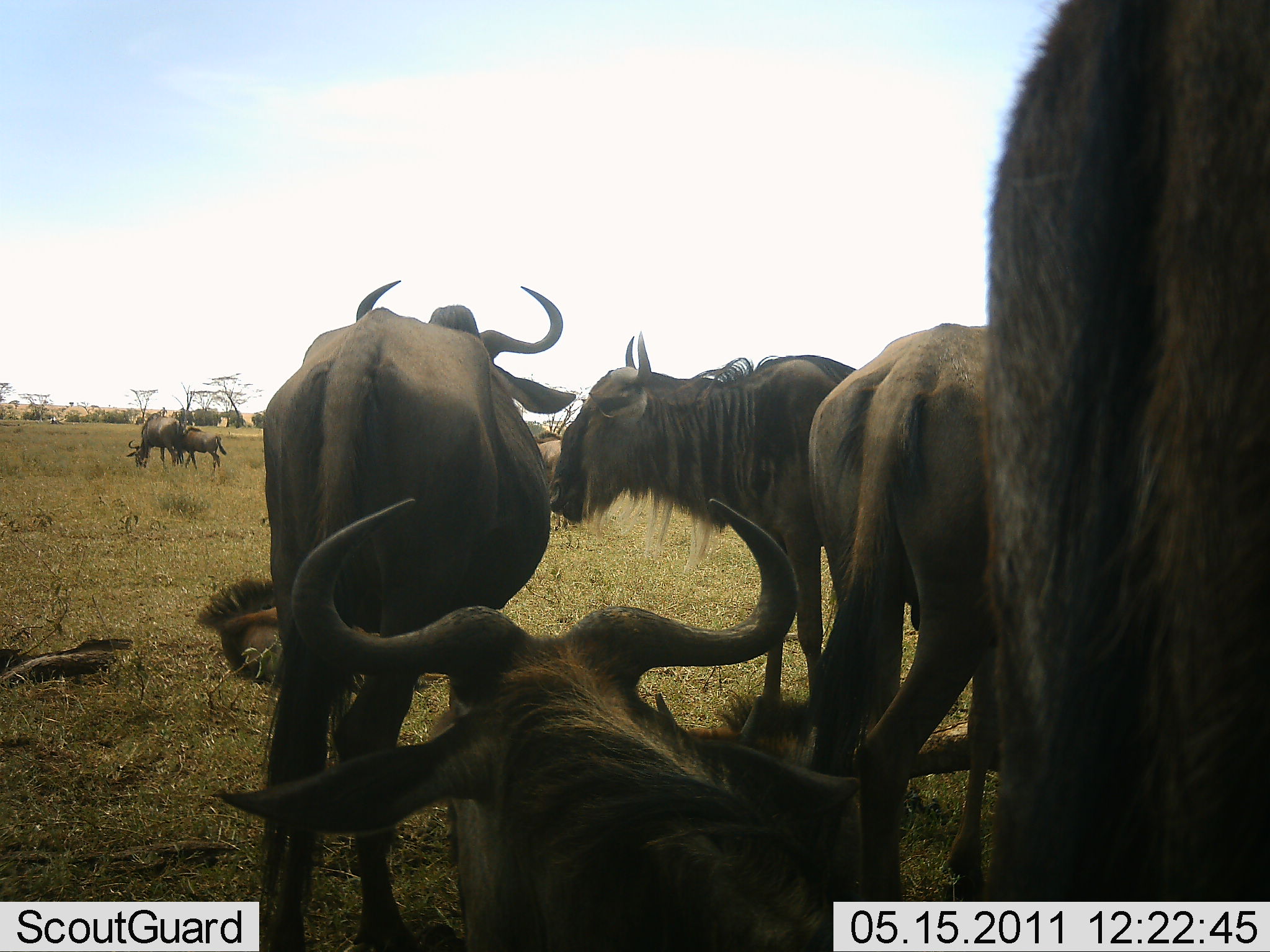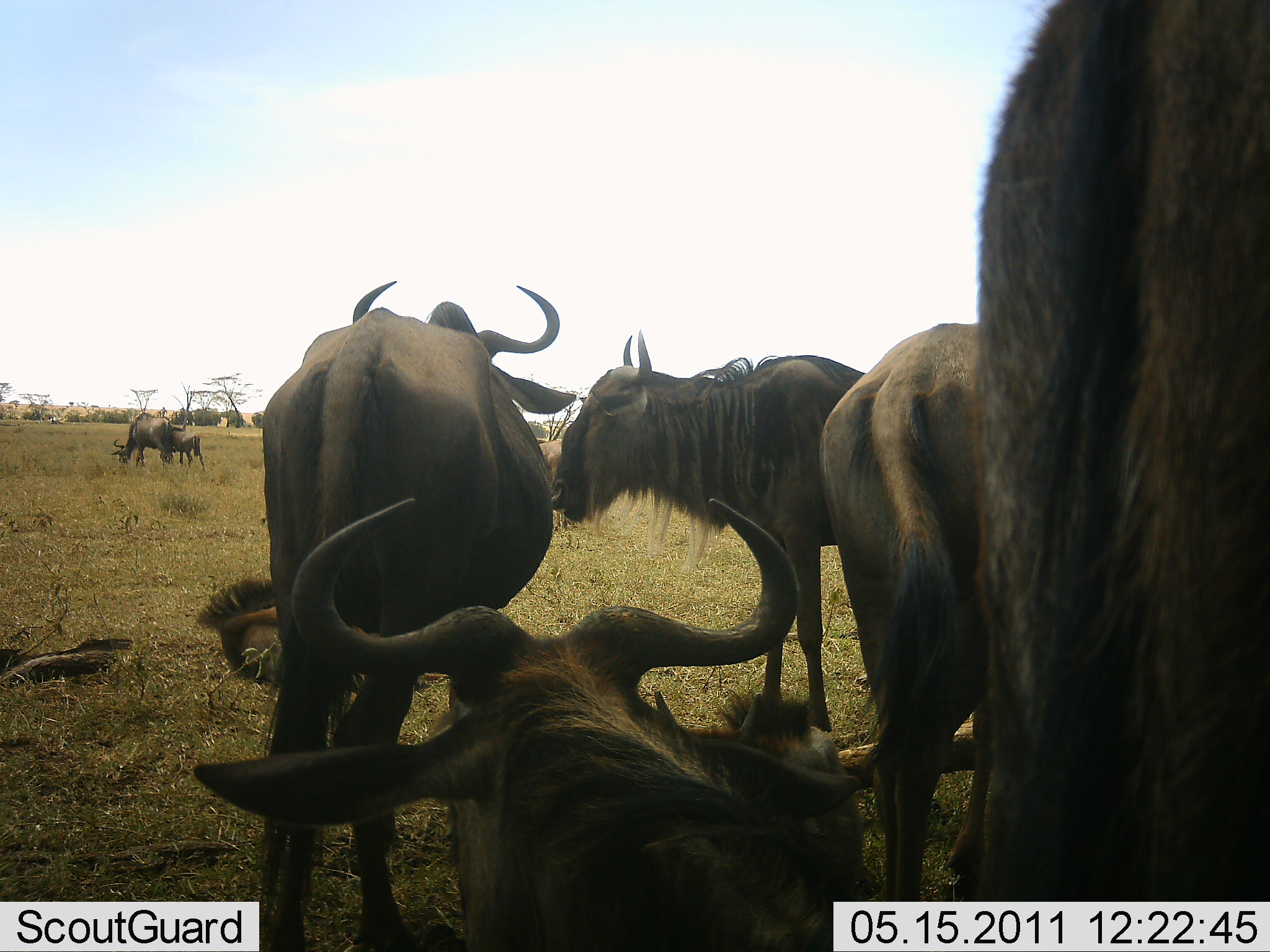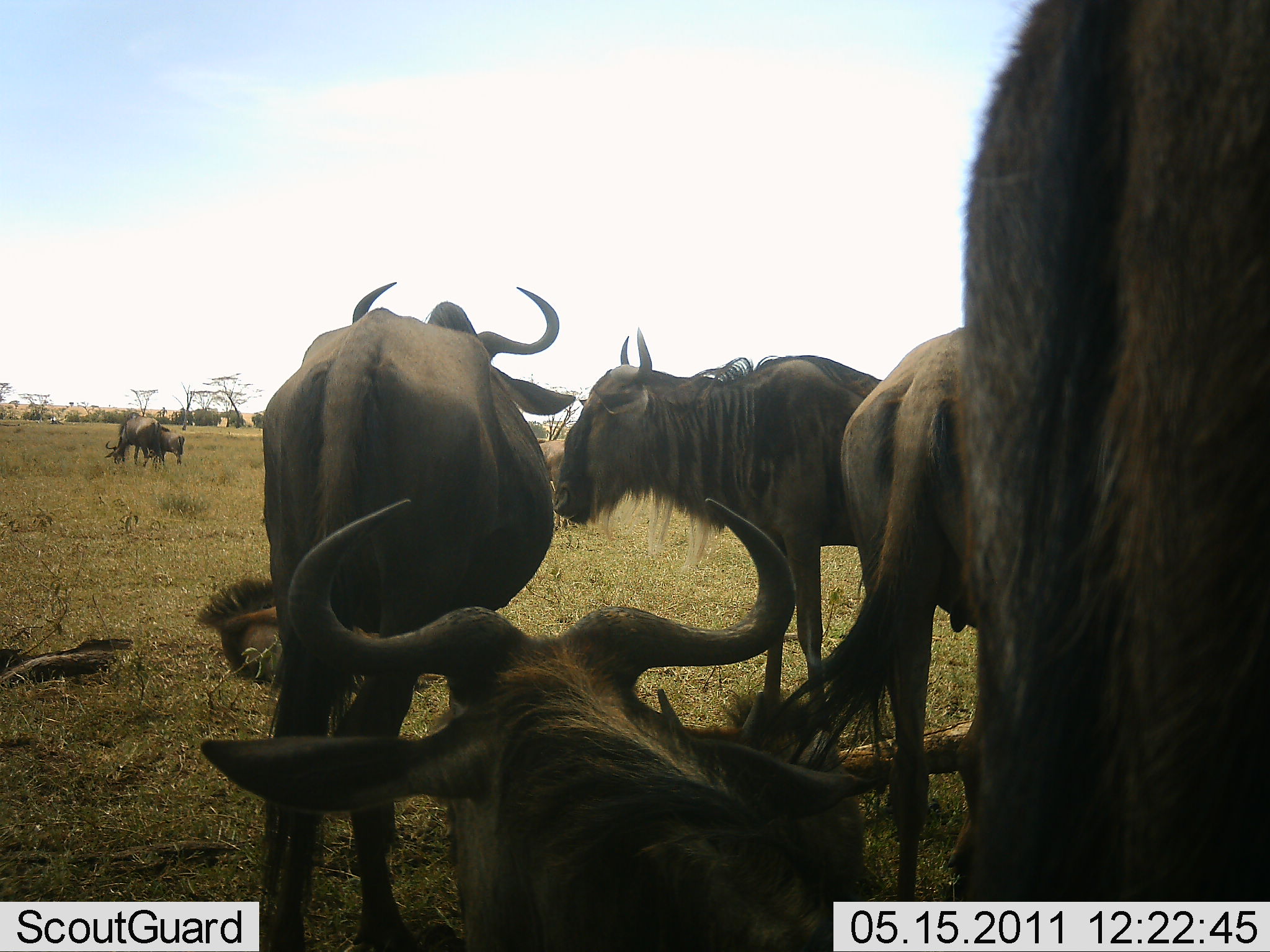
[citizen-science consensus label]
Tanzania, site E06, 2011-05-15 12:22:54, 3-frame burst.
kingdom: Animalia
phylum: Chordata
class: Mammalia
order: Artiodactyla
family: Bovidae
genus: Connochaetes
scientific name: Connochaetes taurinus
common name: blue wildebeest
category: wildebeest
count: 8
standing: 79%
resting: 71%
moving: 29%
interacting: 14%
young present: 21%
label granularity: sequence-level